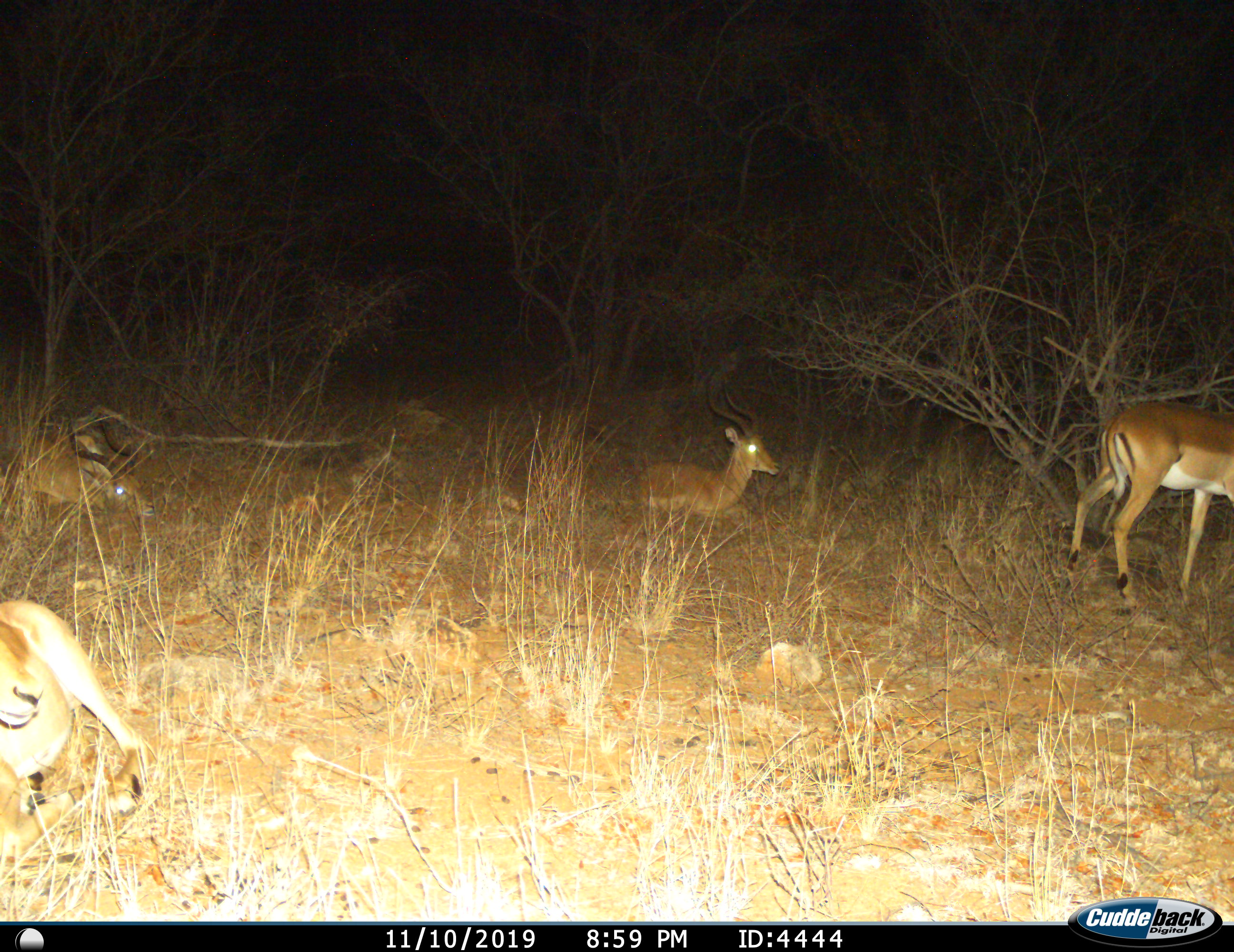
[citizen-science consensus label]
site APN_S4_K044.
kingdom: Animalia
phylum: Chordata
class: Mammalia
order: Artiodactyla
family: Bovidae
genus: Aepyceros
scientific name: Aepyceros melampus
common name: impala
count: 4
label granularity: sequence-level